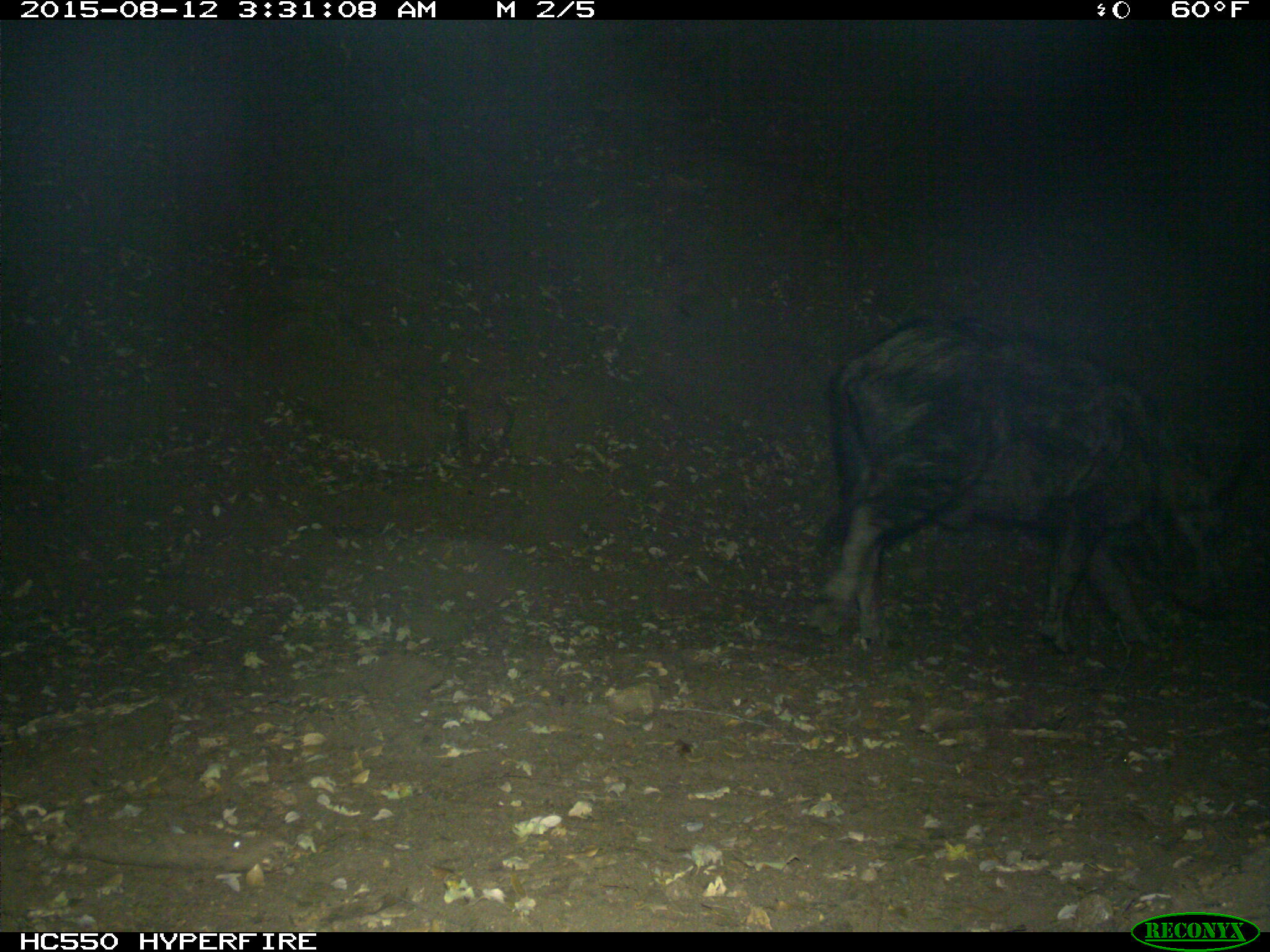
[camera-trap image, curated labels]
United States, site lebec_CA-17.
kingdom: Animalia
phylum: Chordata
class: Mammalia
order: Artiodactyla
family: Suidae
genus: Sus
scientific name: Sus scrofa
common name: wild boar